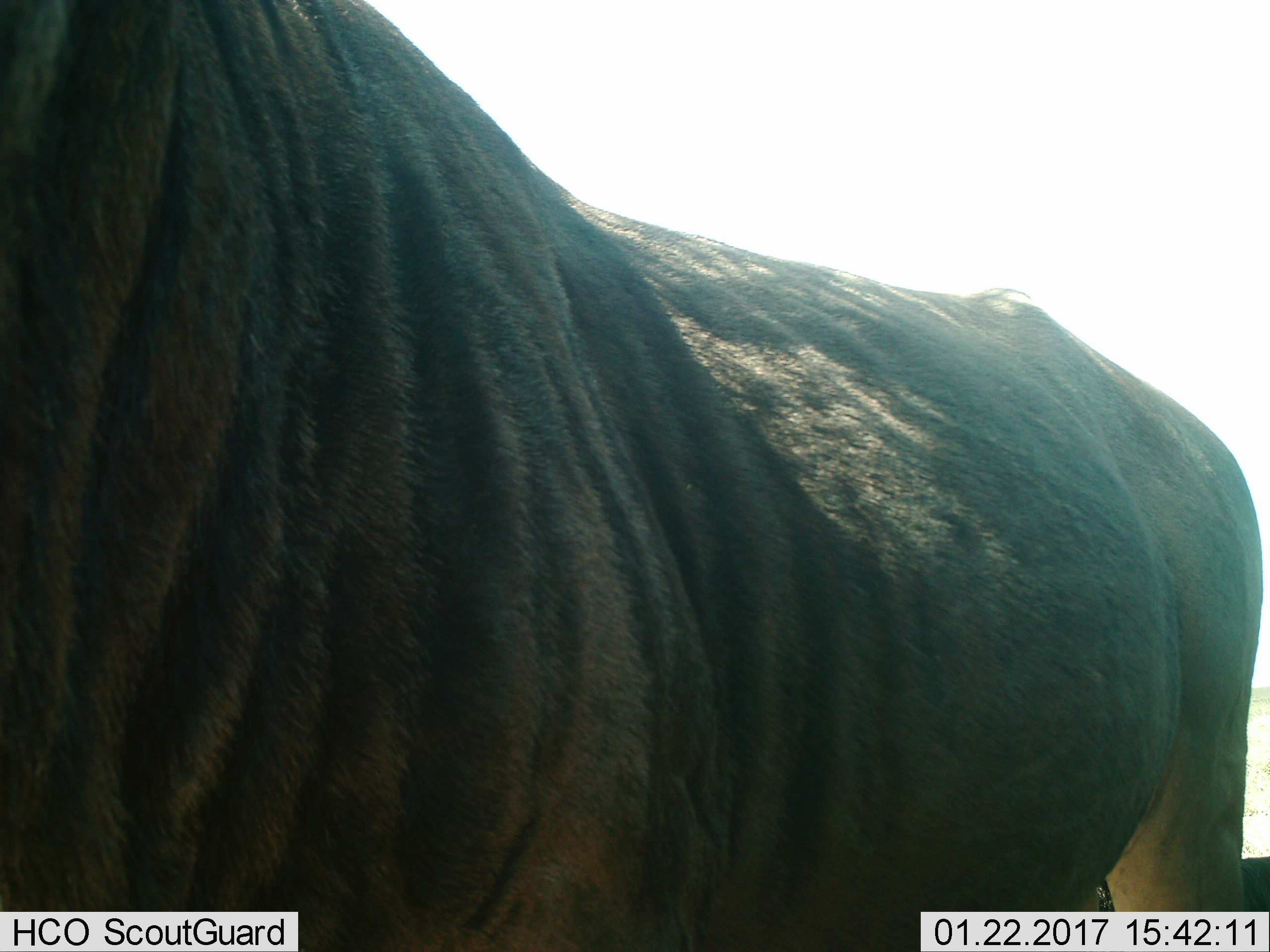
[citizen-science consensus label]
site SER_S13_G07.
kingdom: Animalia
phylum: Chordata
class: Mammalia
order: Artiodactyla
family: Bovidae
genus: Connochaetes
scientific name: Connochaetes taurinus taurinus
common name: blue wildebeest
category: wildebeestblue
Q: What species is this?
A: Wildebeestblue (blue wildebeest) (Connochaetes taurinus taurinus).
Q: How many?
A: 1.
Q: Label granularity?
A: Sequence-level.